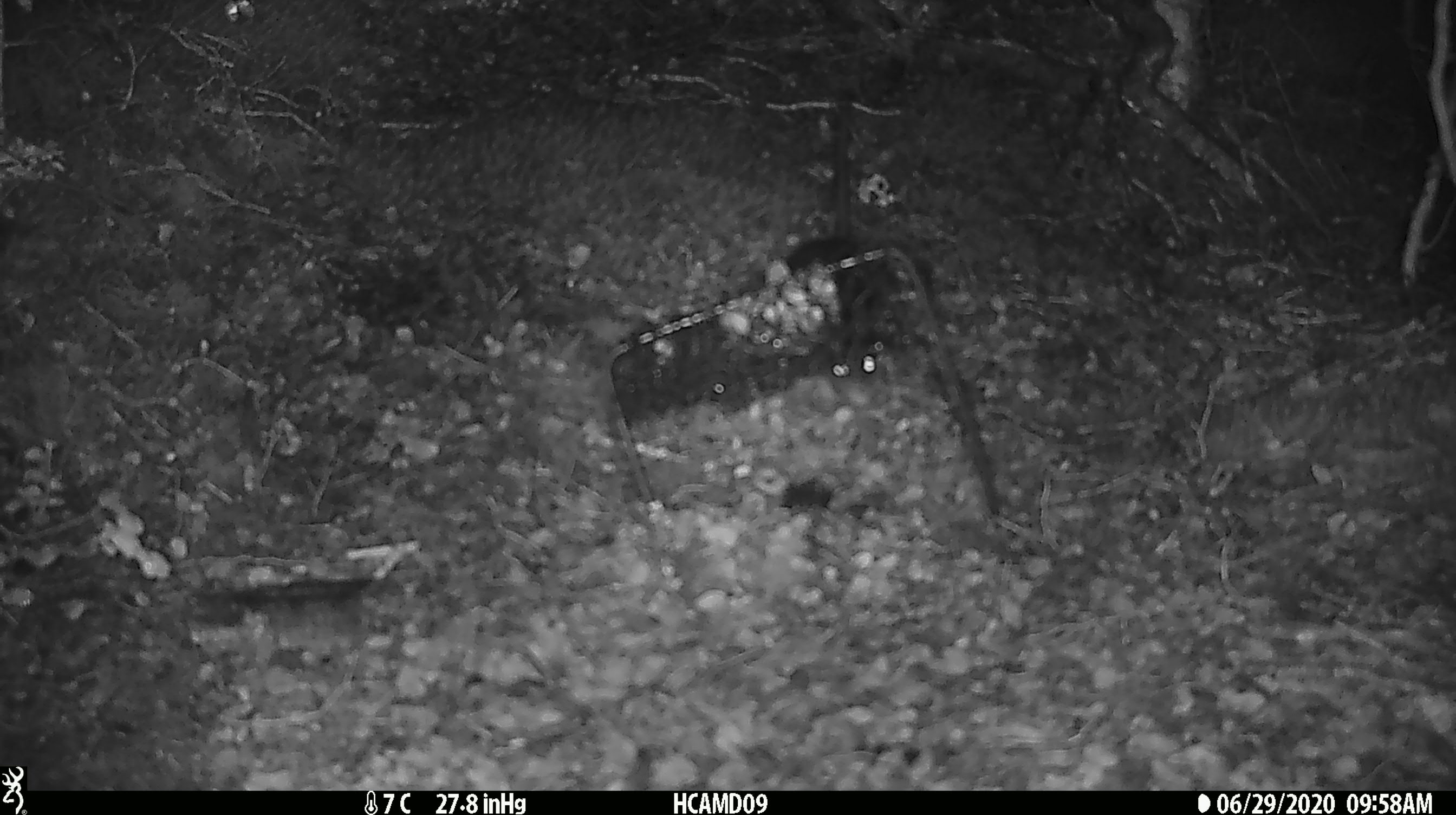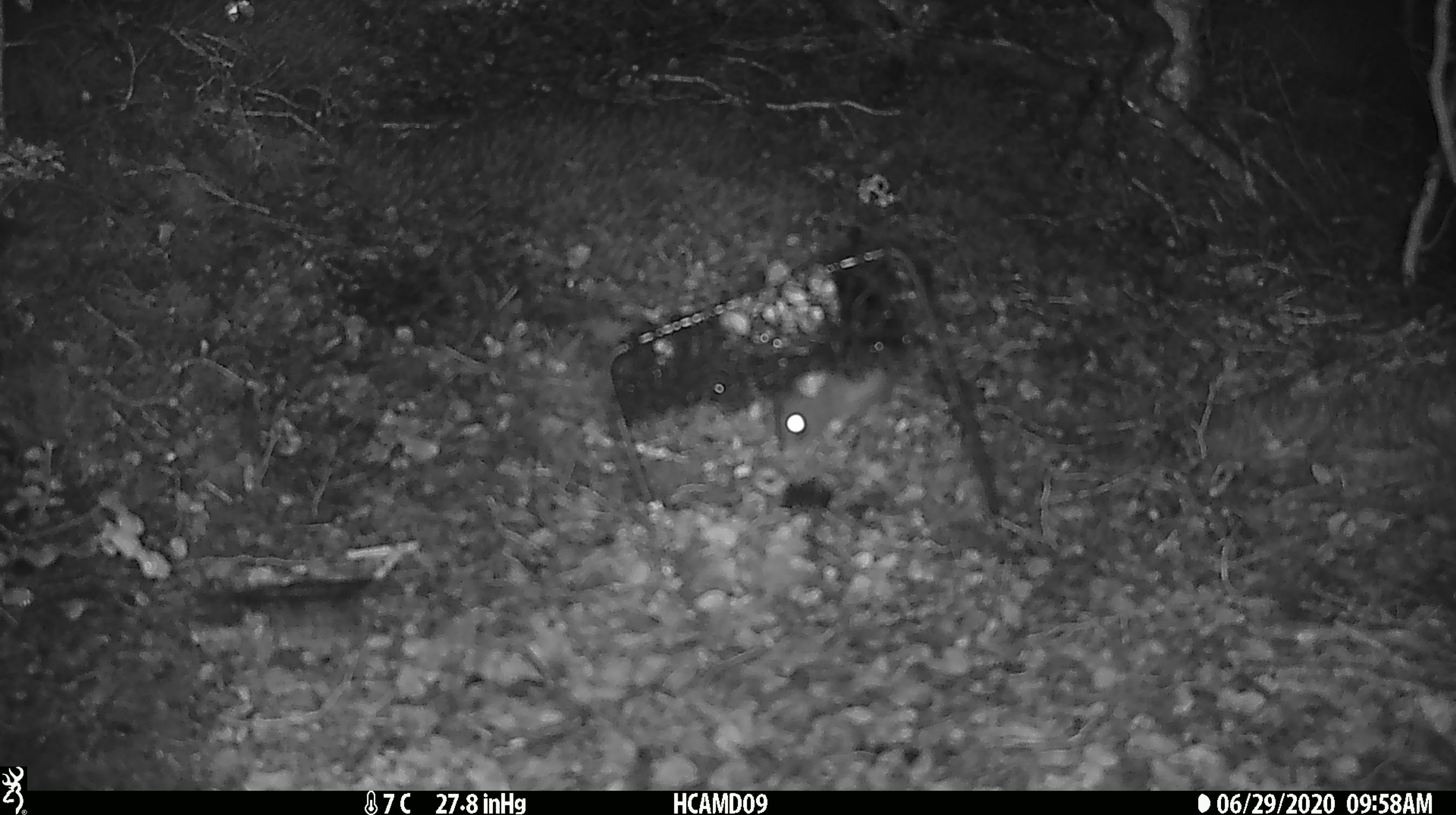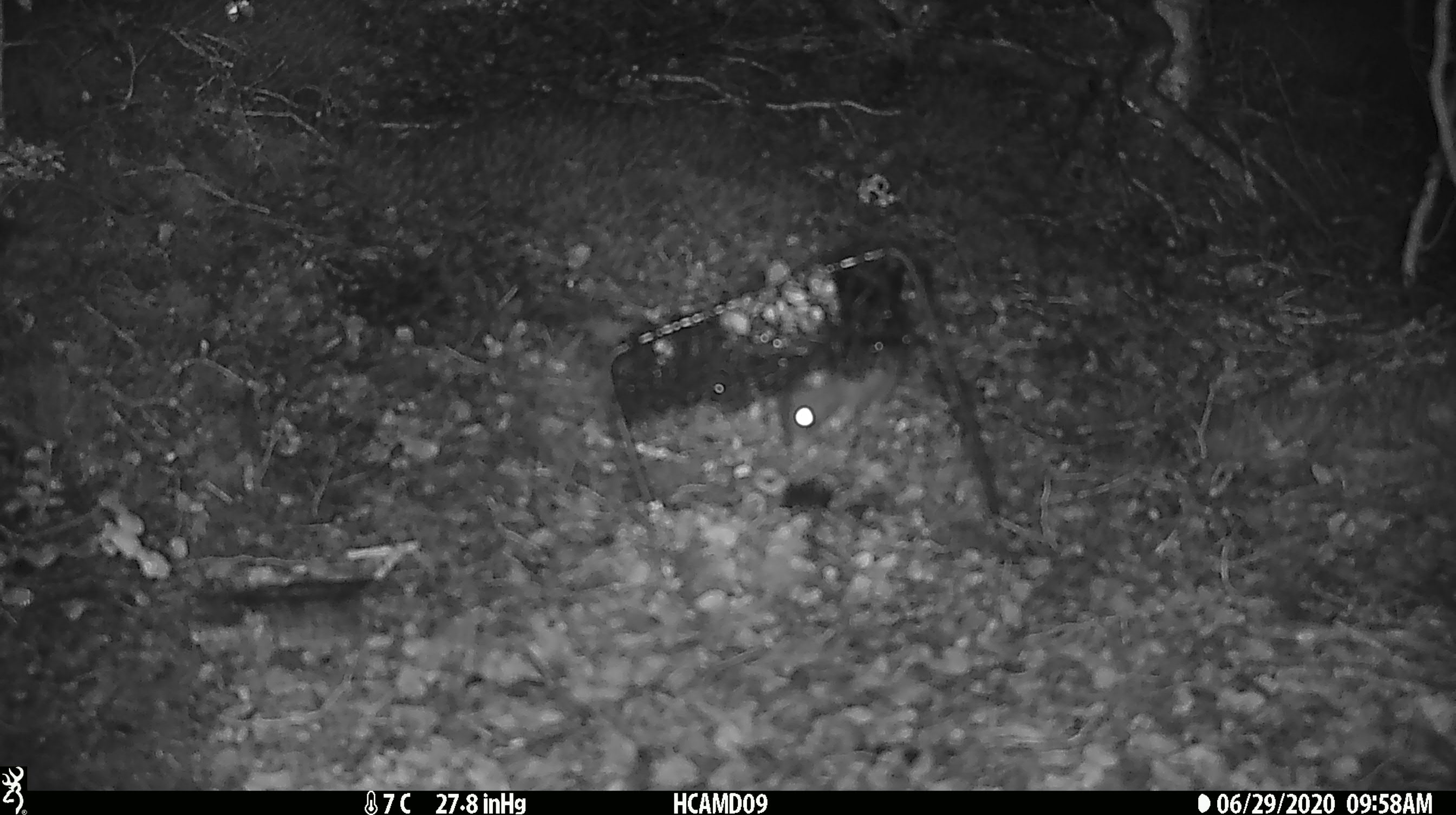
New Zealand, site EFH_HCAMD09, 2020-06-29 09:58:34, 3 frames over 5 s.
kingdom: Animalia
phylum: Chordata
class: Mammalia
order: Rodentia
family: Muridae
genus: Rattus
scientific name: Rattus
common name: rat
Rat (Rattus).